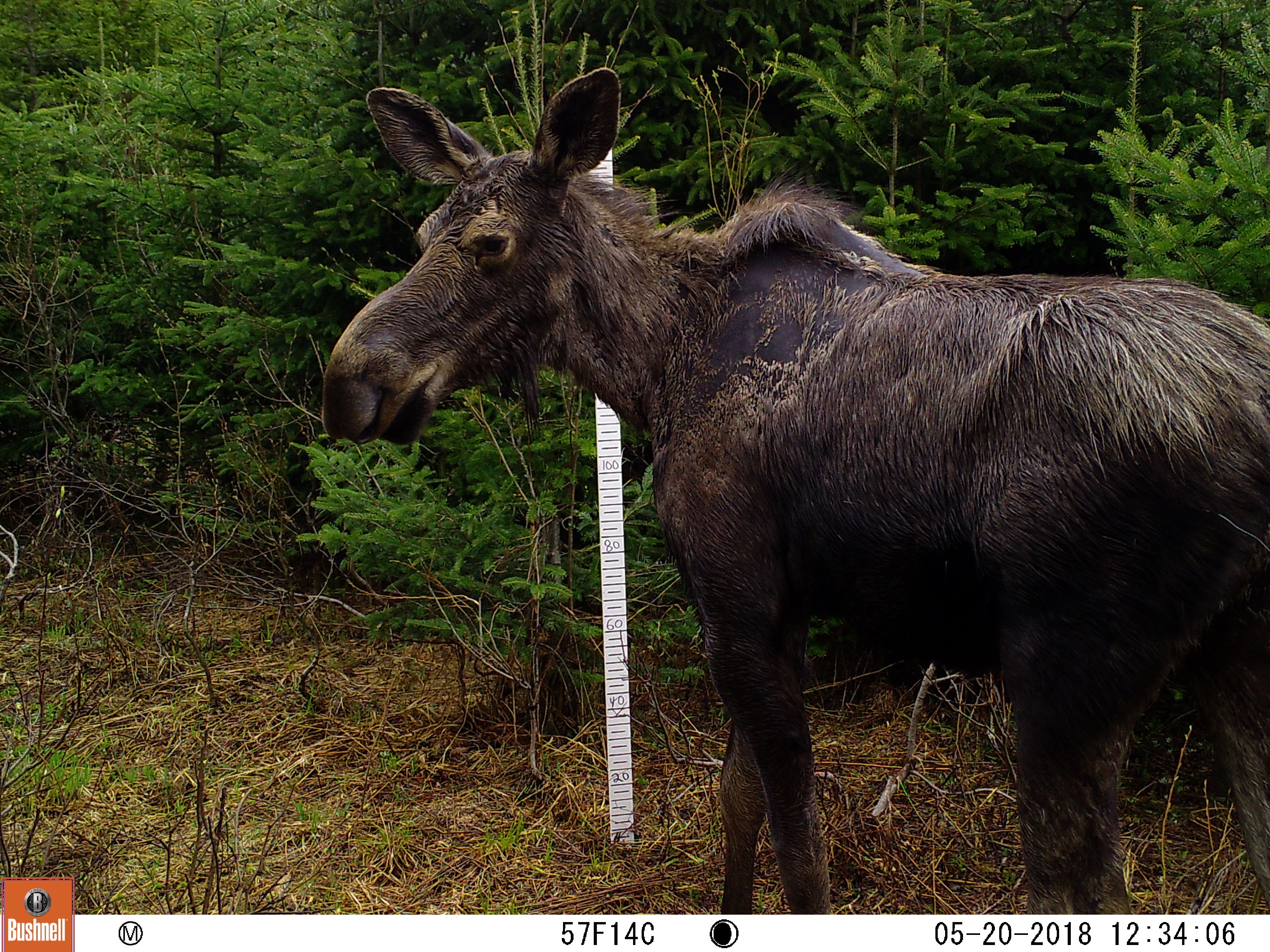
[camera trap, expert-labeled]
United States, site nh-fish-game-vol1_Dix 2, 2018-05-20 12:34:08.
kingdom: Animalia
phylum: Chordata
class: Mammalia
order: Artiodactyla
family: Cervidae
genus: Alces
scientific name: Alces alces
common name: moose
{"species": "moose (Alces alces)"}